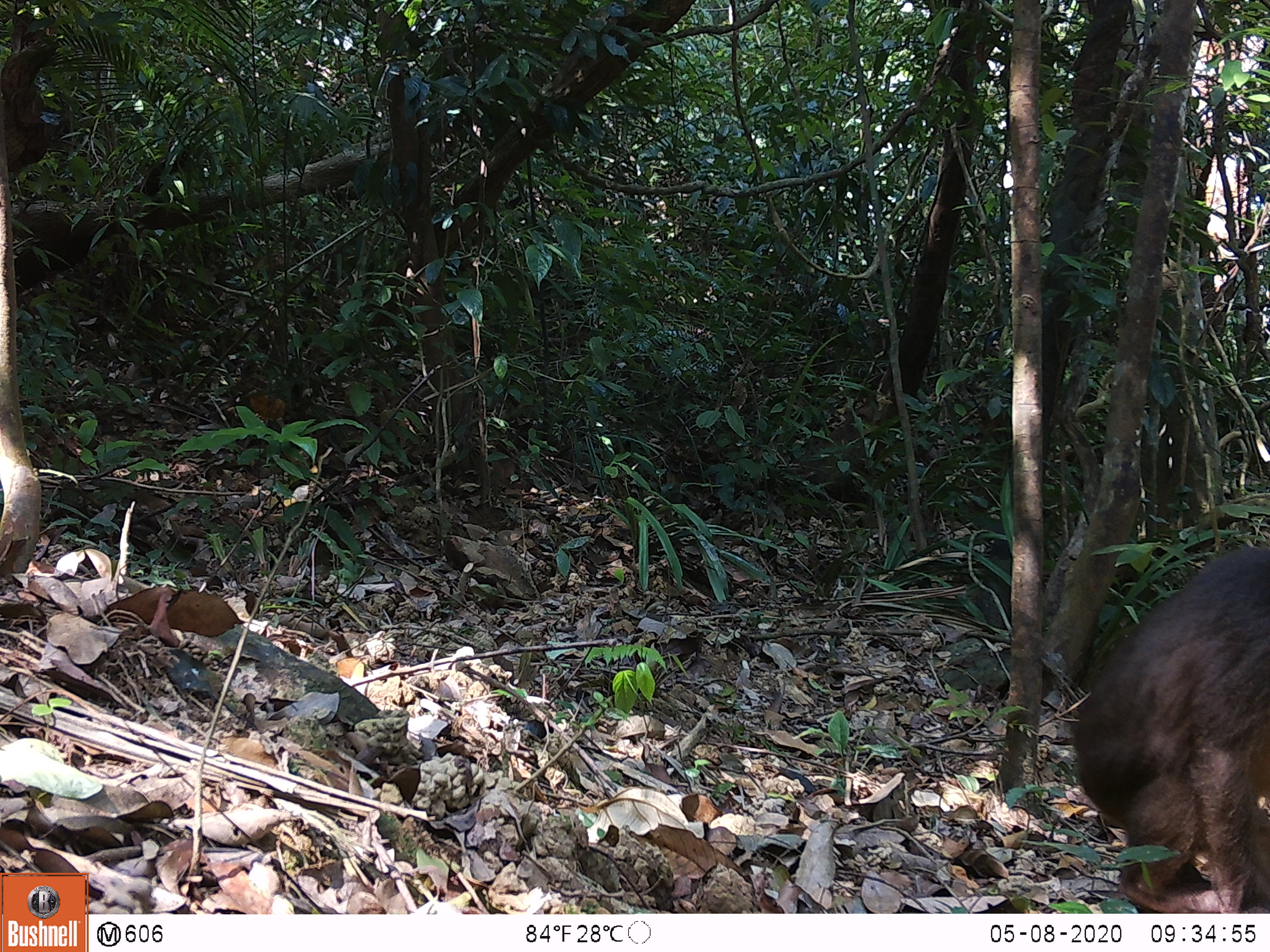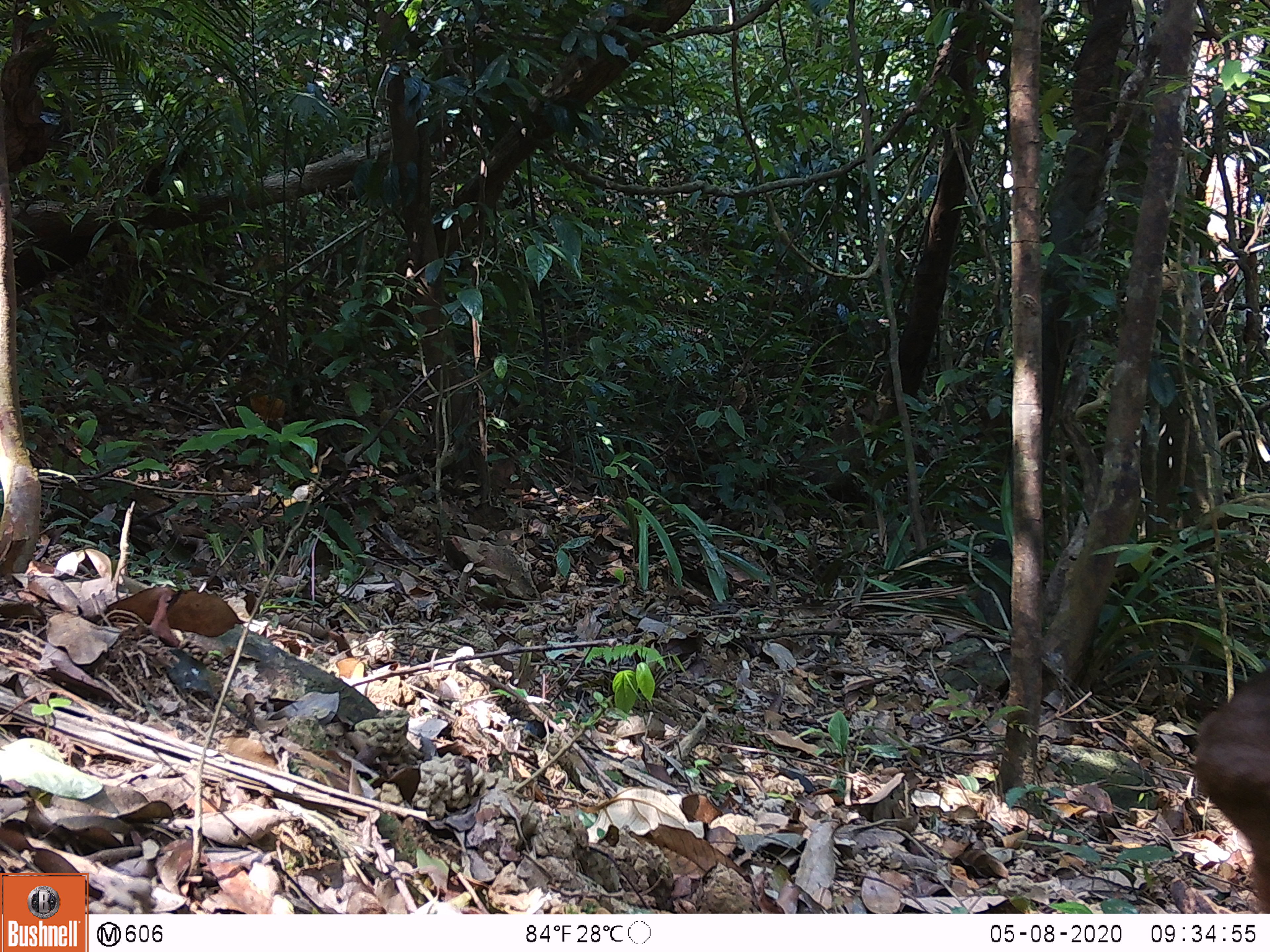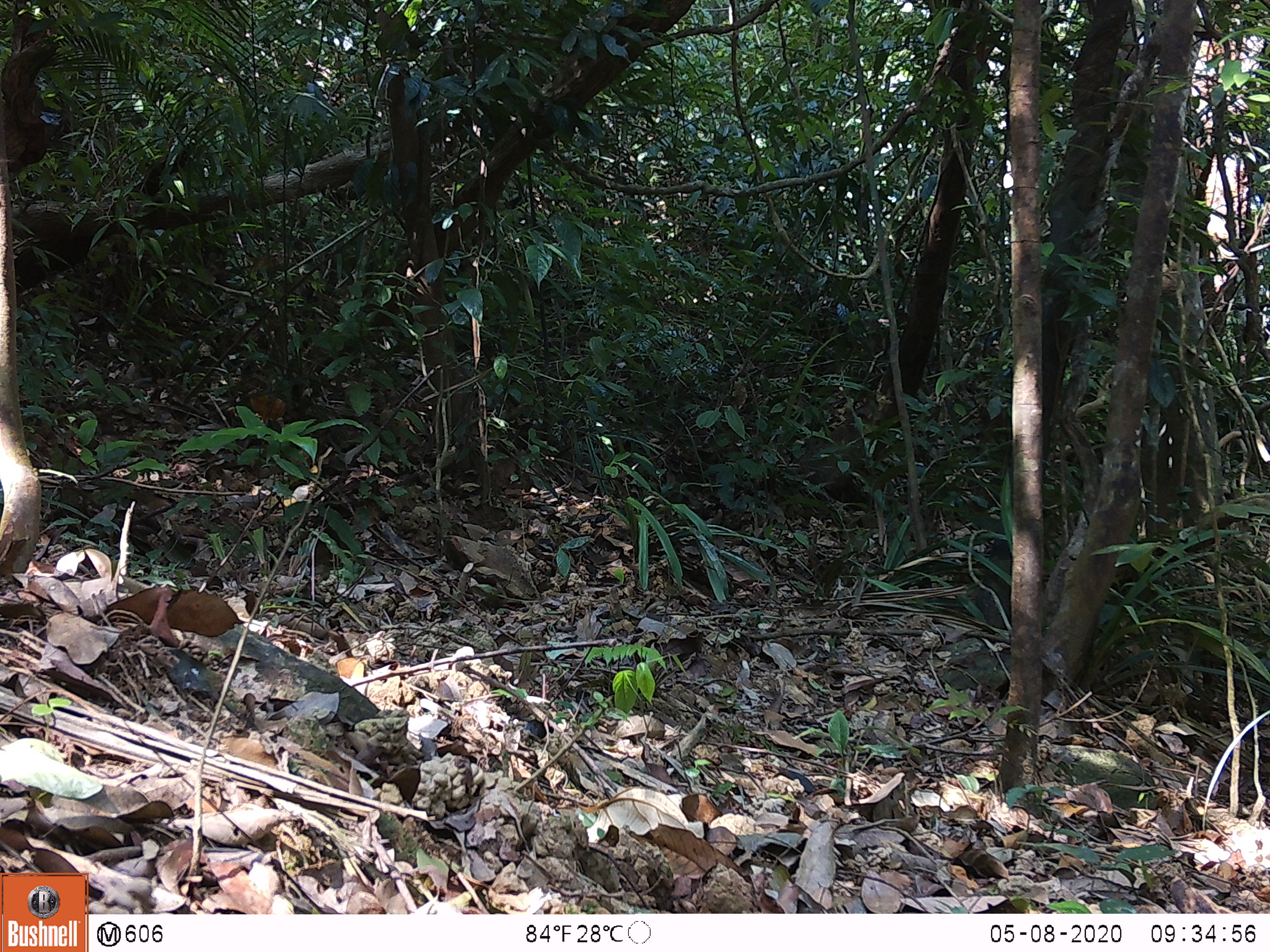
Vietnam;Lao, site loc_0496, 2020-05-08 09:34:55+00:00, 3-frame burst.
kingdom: Animalia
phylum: Chordata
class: Mammalia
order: Primates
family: Cercopithecidae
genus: Macaca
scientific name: Macaca arctoides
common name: stump-tailed macaque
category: stump tailed macaque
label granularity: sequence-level